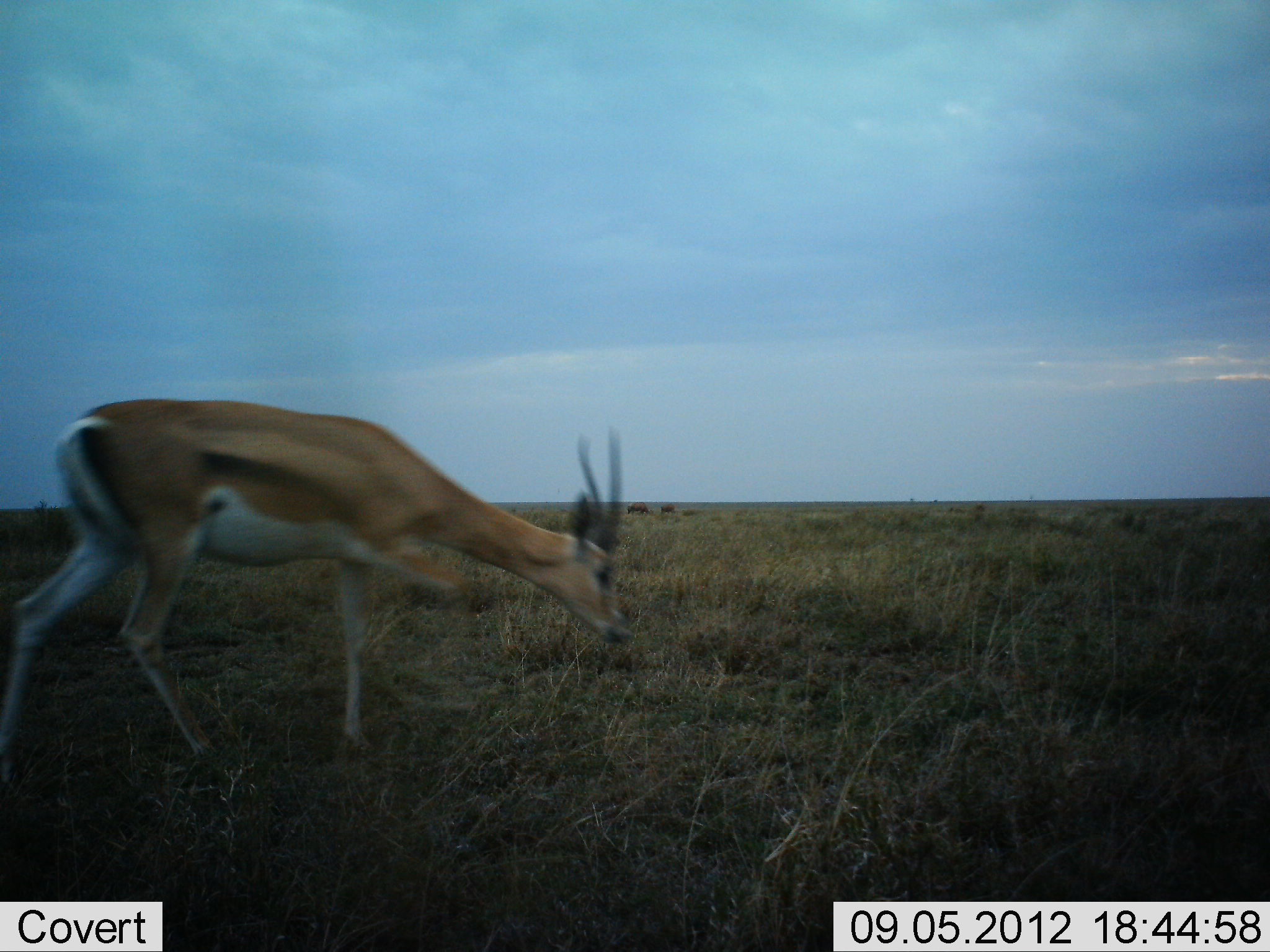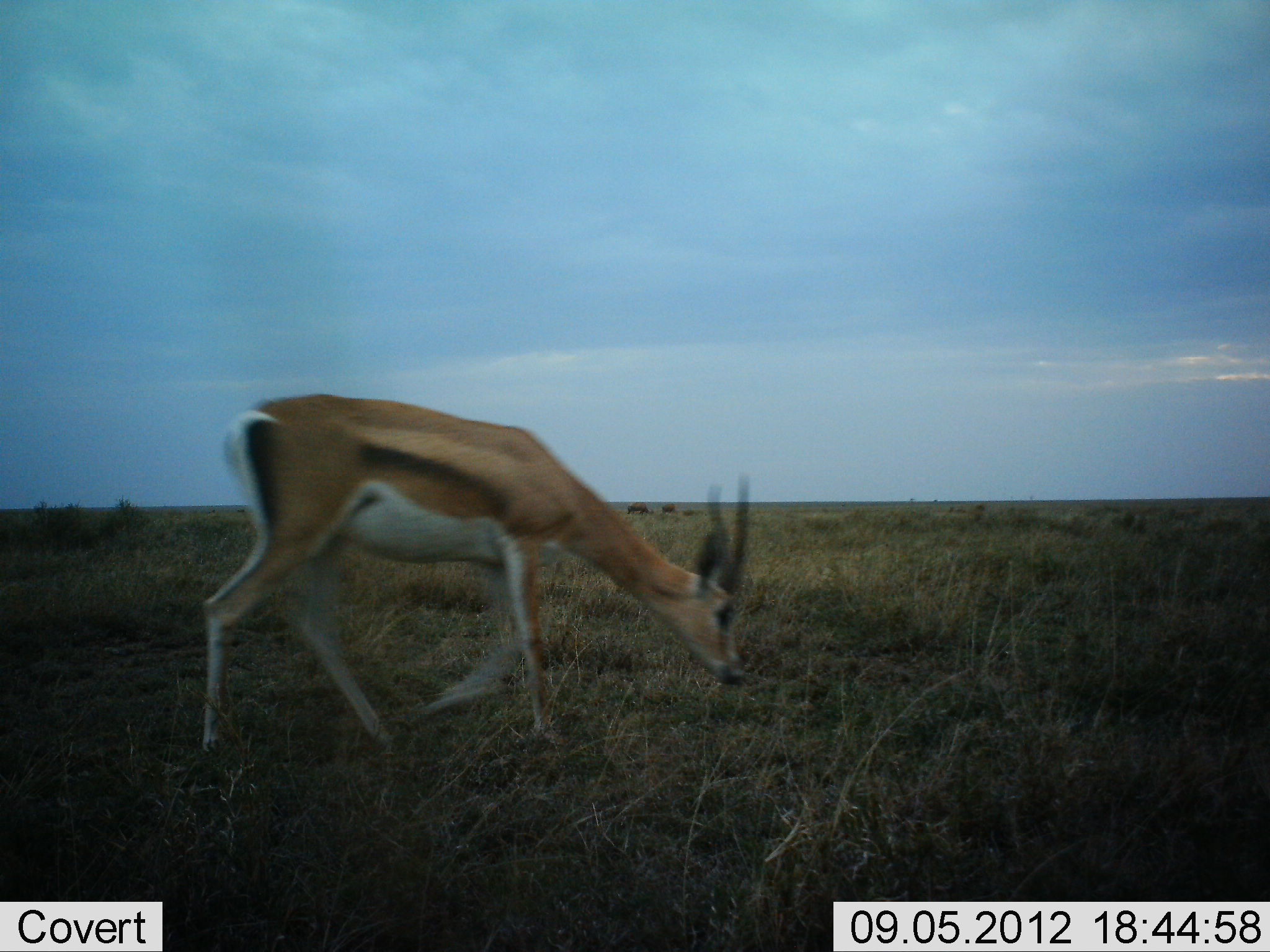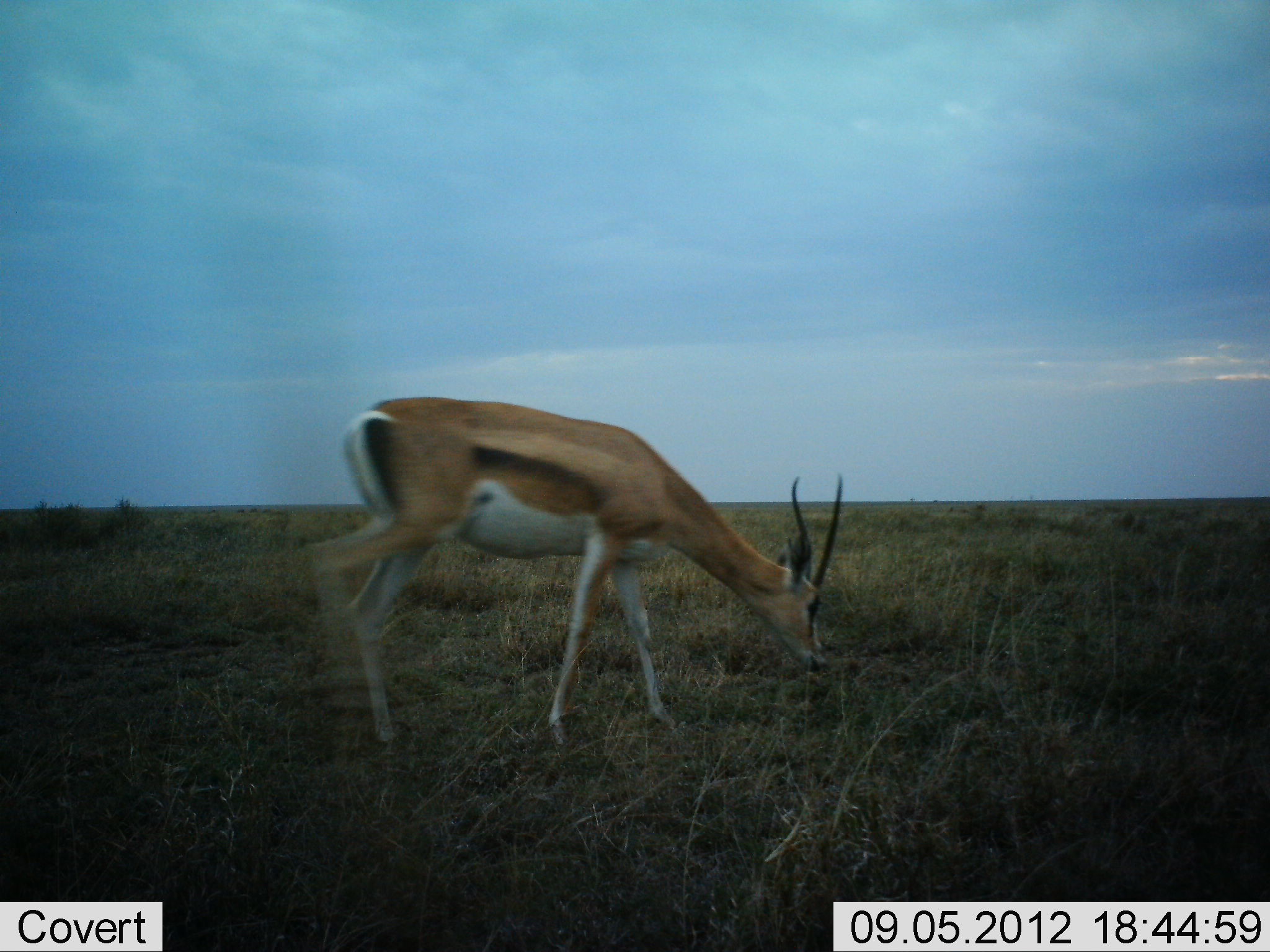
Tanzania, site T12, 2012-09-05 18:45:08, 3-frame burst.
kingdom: Animalia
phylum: Chordata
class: Mammalia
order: Artiodactyla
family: Bovidae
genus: Nanger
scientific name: Nanger granti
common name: grant's gazelle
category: gazellegrants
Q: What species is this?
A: Gazellegrants (grant's gazelle) (Nanger granti).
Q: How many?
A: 1.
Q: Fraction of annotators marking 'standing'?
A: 0%.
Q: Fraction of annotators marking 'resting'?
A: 0%.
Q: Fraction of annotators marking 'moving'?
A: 60%.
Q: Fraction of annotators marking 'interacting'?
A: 0%.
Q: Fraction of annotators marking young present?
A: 10%.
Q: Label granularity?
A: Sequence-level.